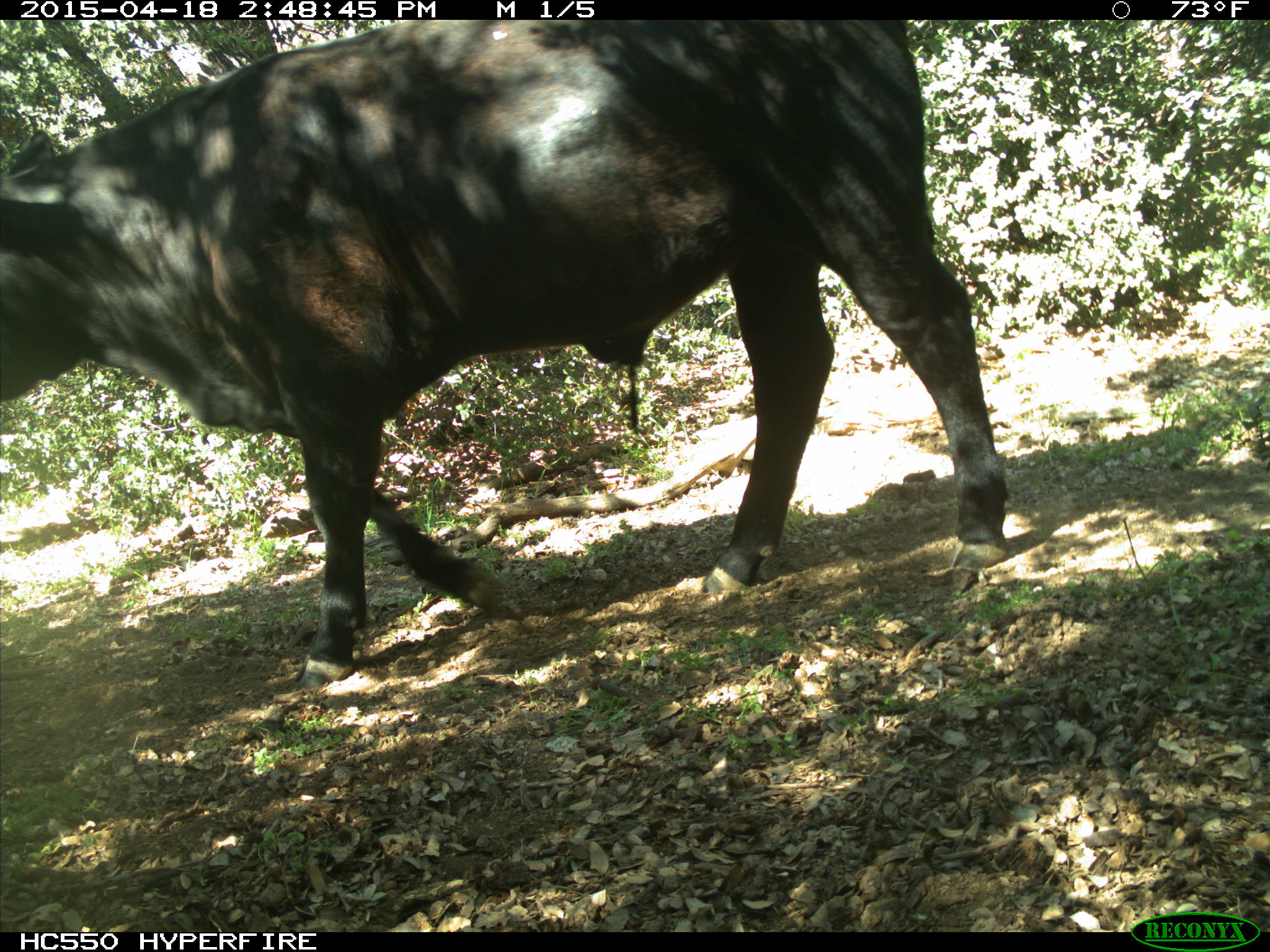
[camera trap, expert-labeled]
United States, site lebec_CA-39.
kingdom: Animalia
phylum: Chordata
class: Mammalia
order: Artiodactyla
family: Bovidae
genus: Bos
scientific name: Bos taurus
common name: domestic cow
Bos taurus (domestic cow).